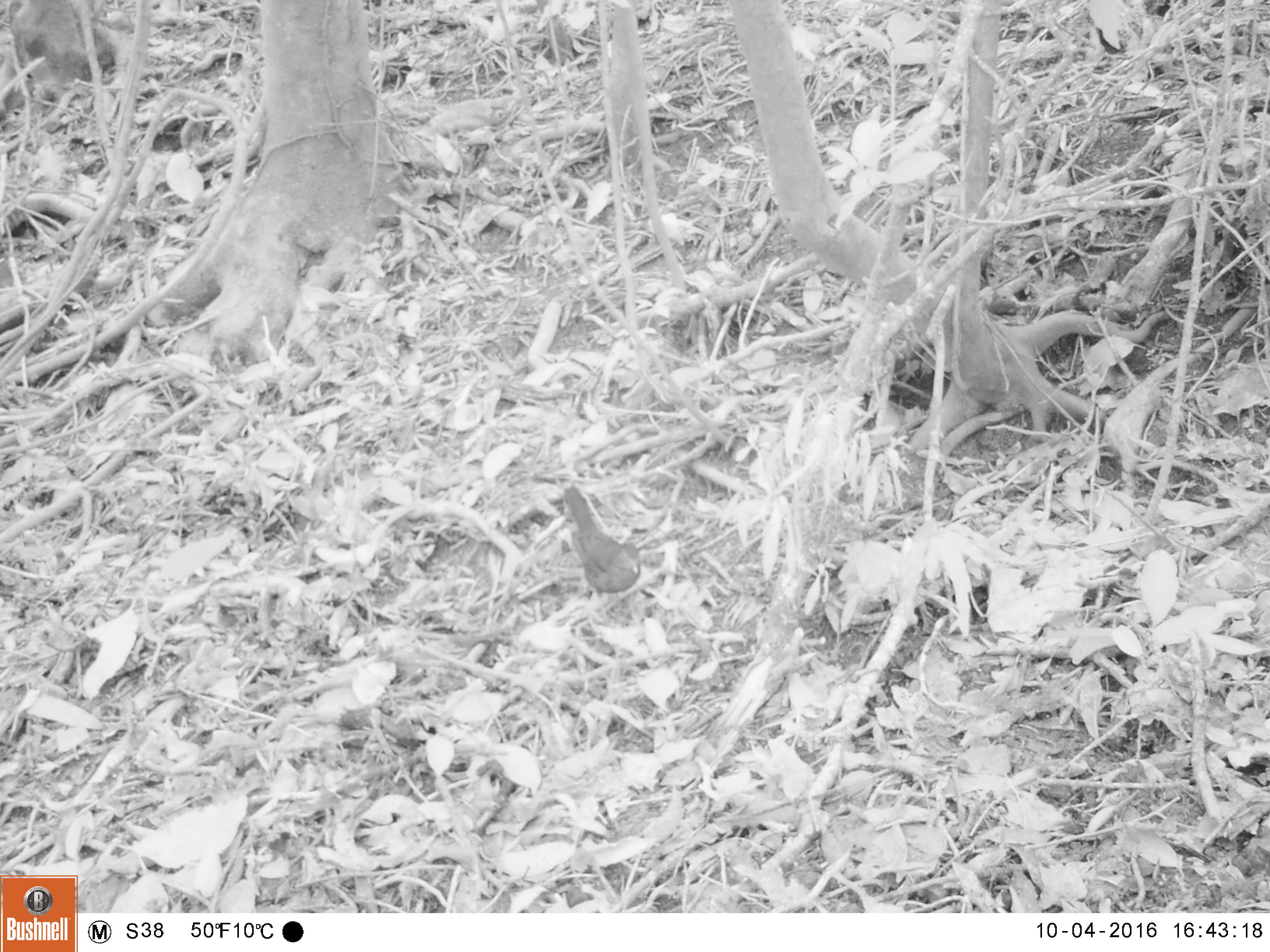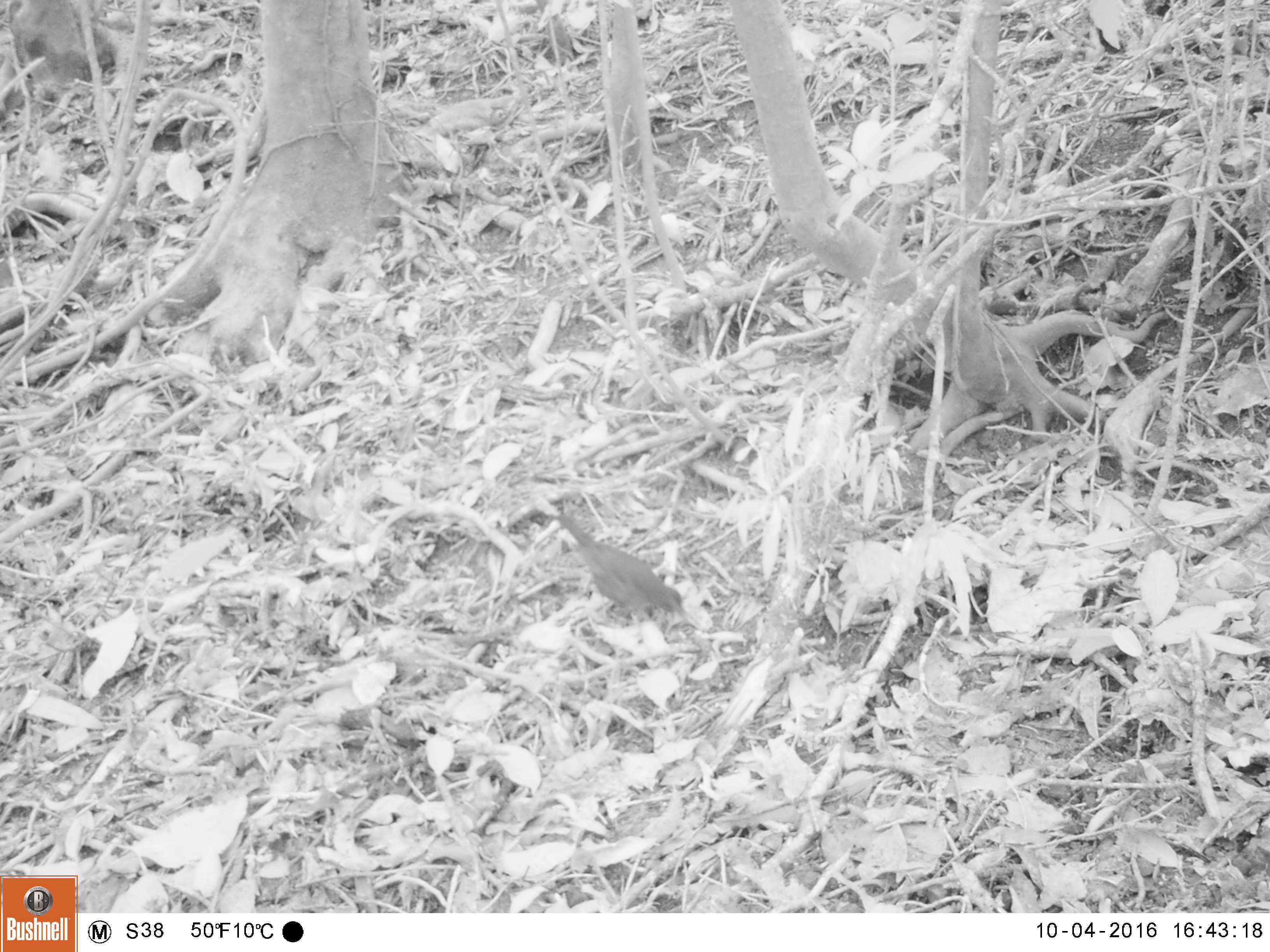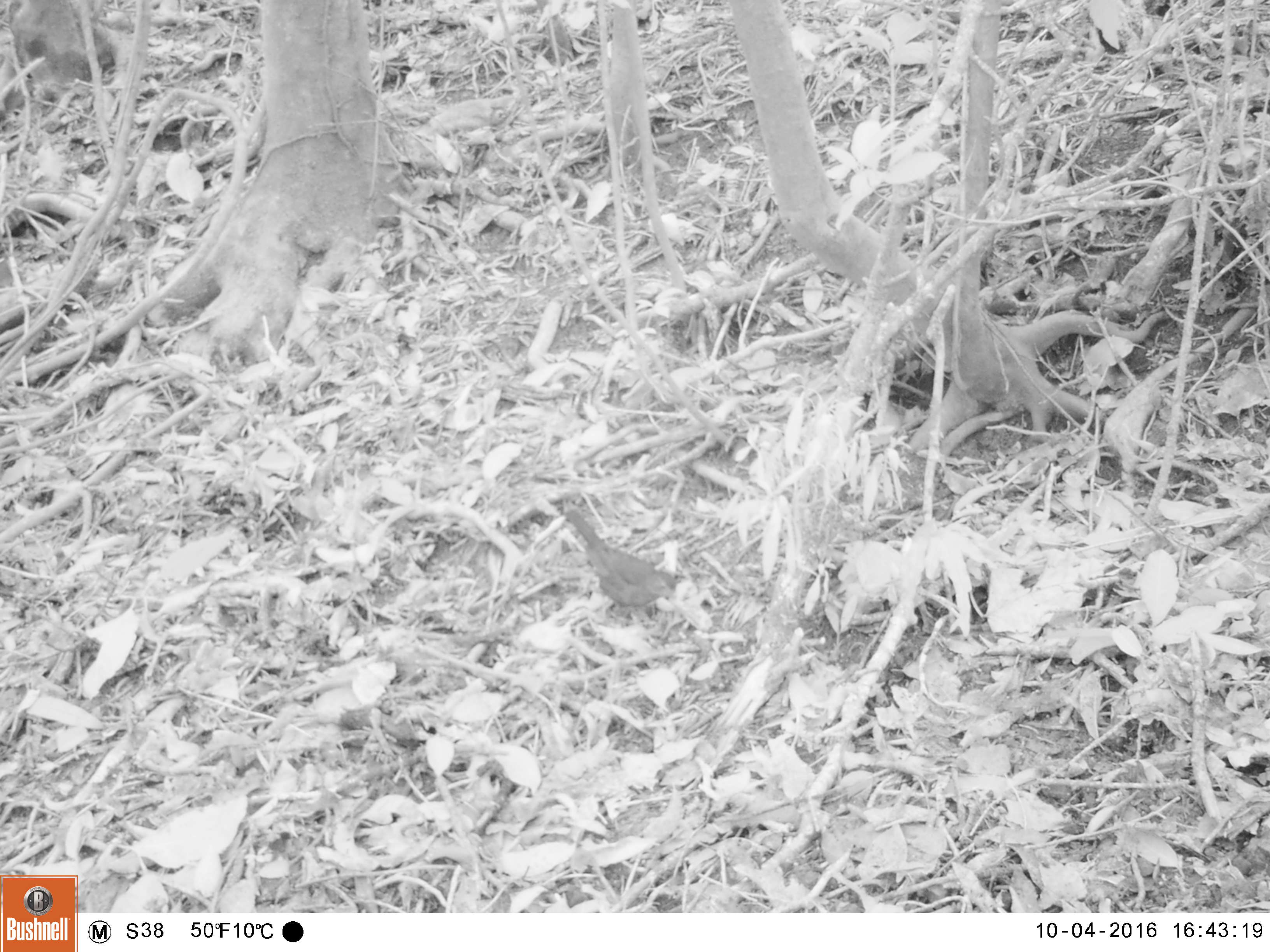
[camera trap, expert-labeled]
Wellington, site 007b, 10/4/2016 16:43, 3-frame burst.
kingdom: Animalia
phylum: Chordata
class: Aves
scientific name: Aves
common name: bird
Bird (Aves).